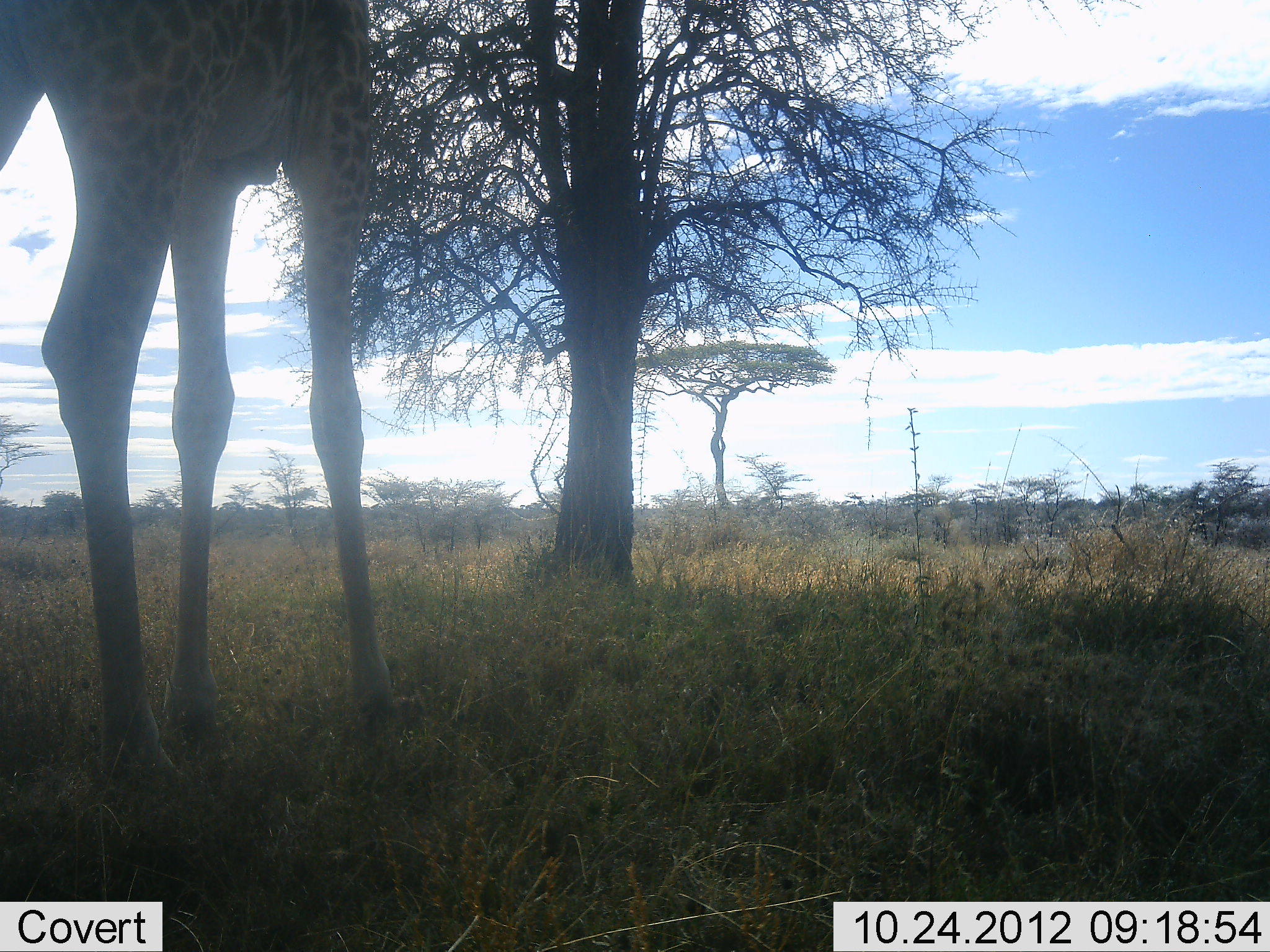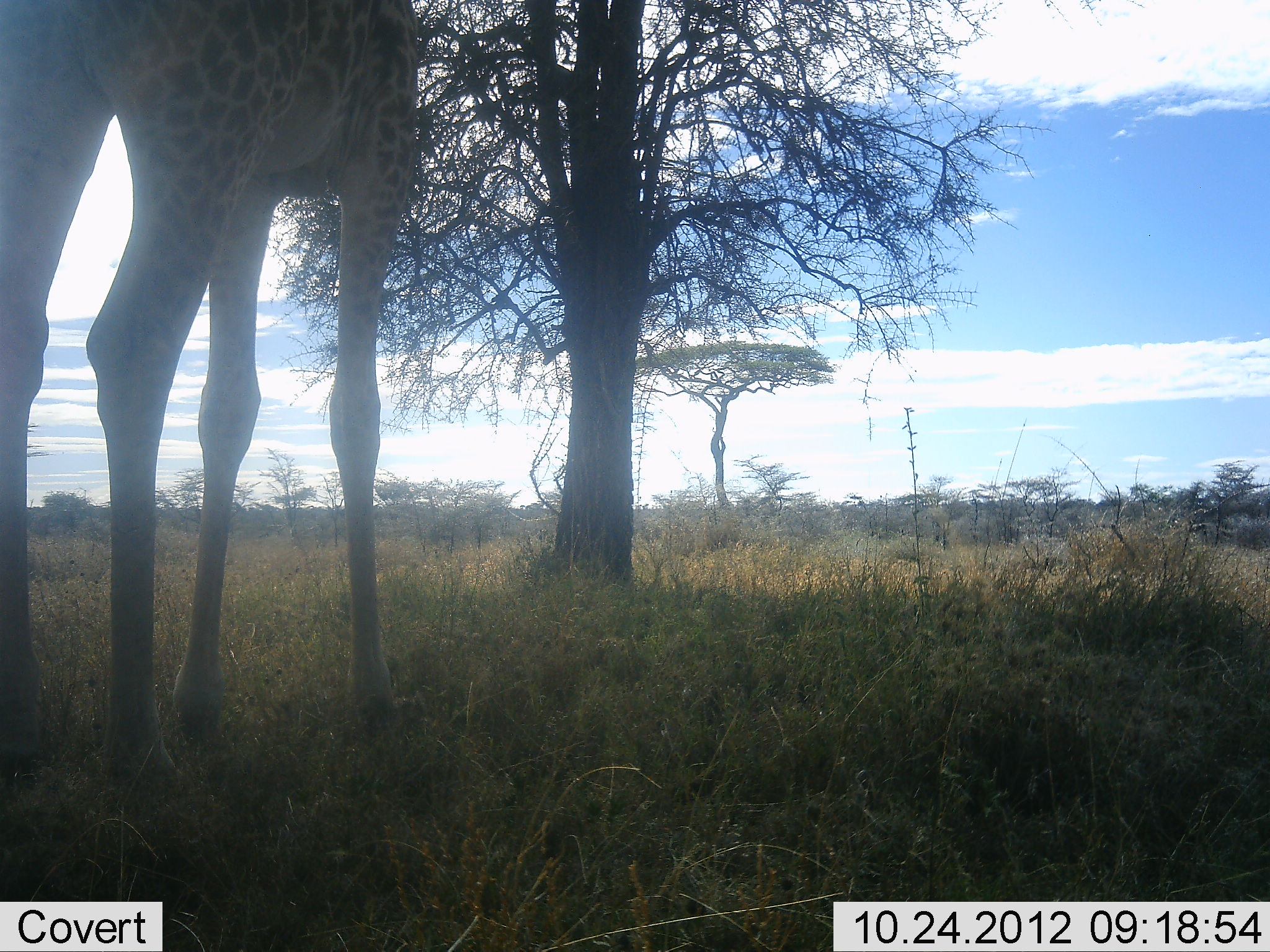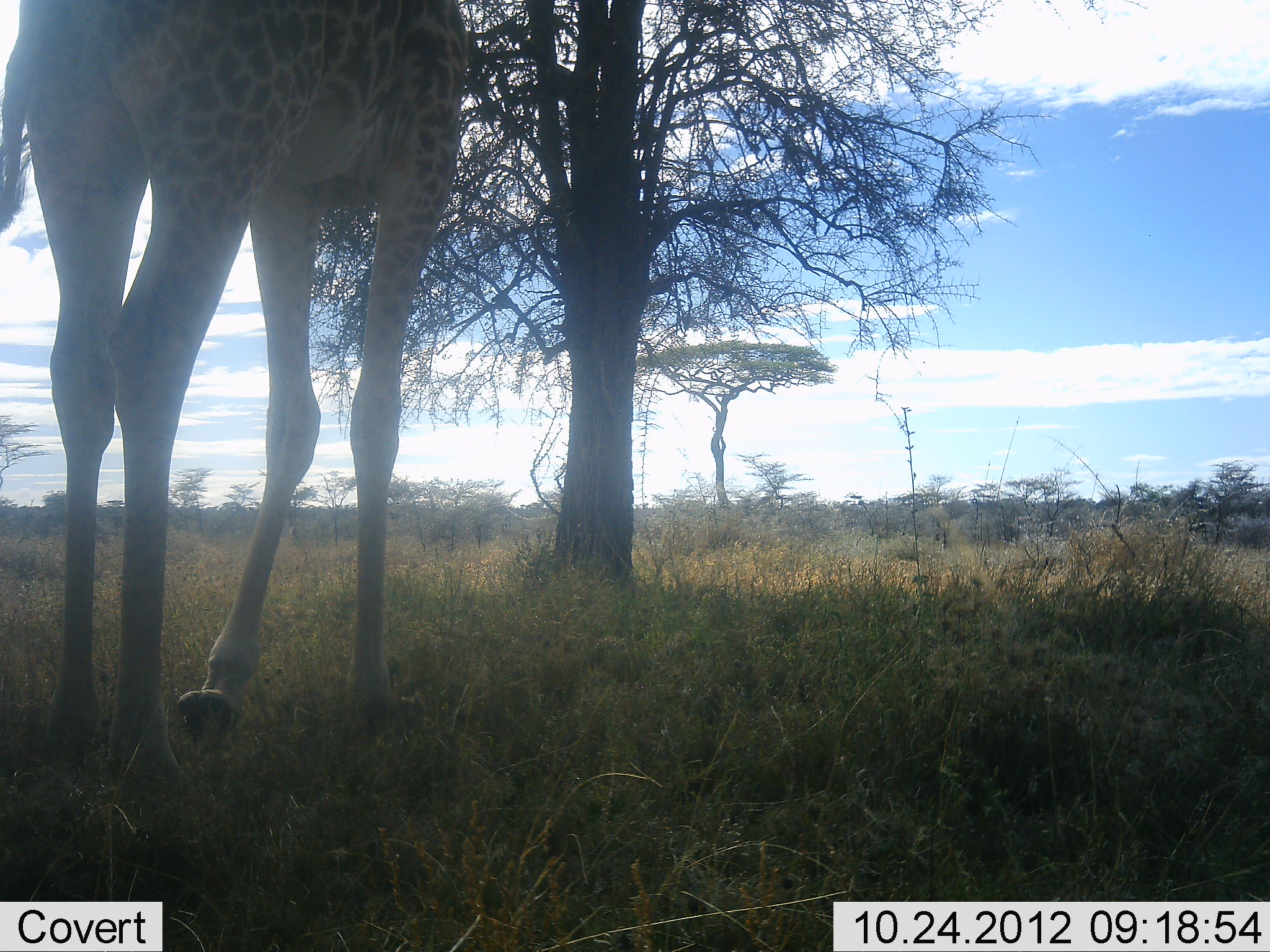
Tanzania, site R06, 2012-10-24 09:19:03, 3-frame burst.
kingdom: Animalia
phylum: Chordata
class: Mammalia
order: Artiodactyla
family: Giraffidae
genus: Giraffa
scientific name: Giraffa camelopardalis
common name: giraffe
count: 1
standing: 50%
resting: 0%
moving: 20%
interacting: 0%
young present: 0%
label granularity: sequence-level